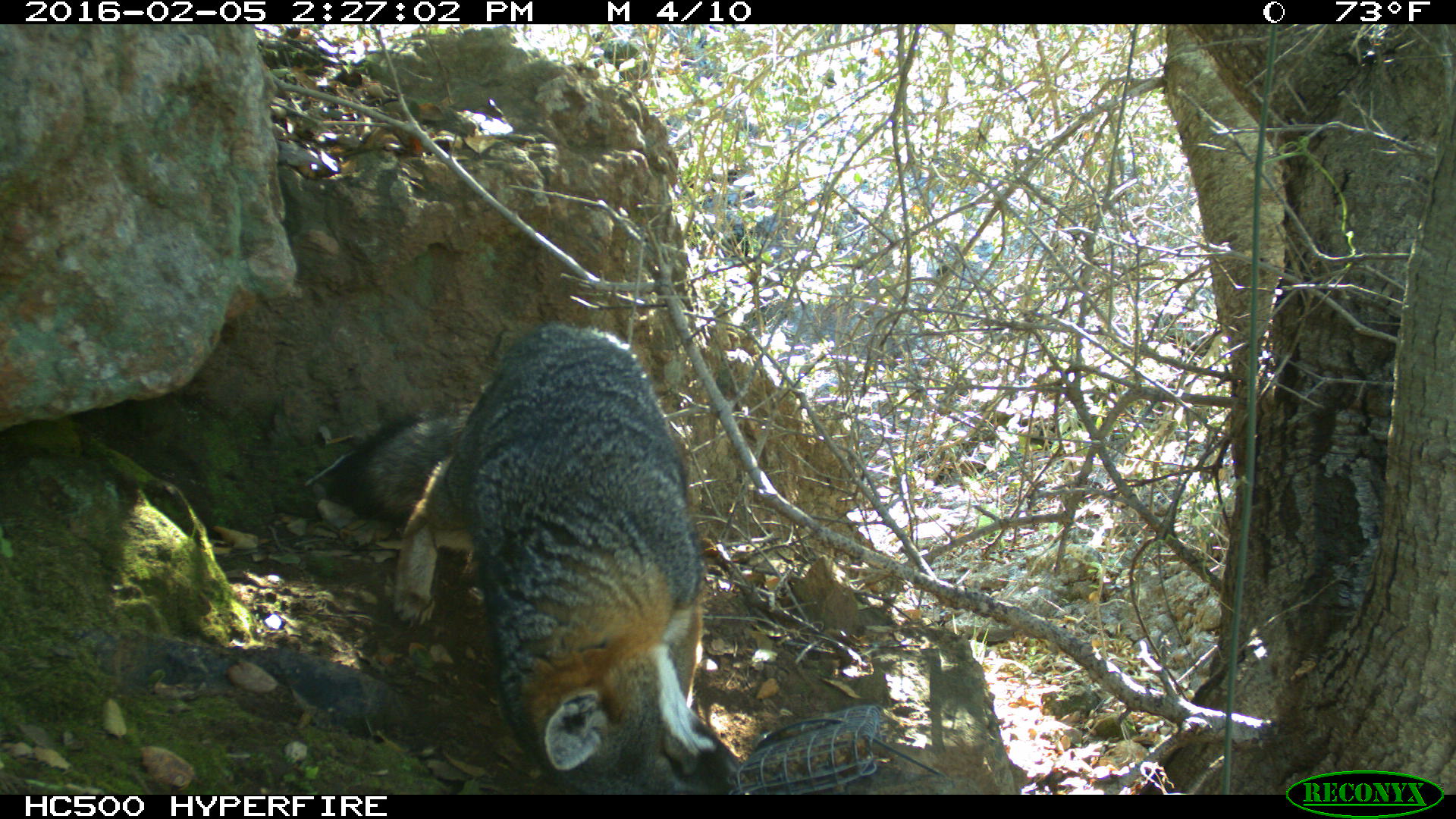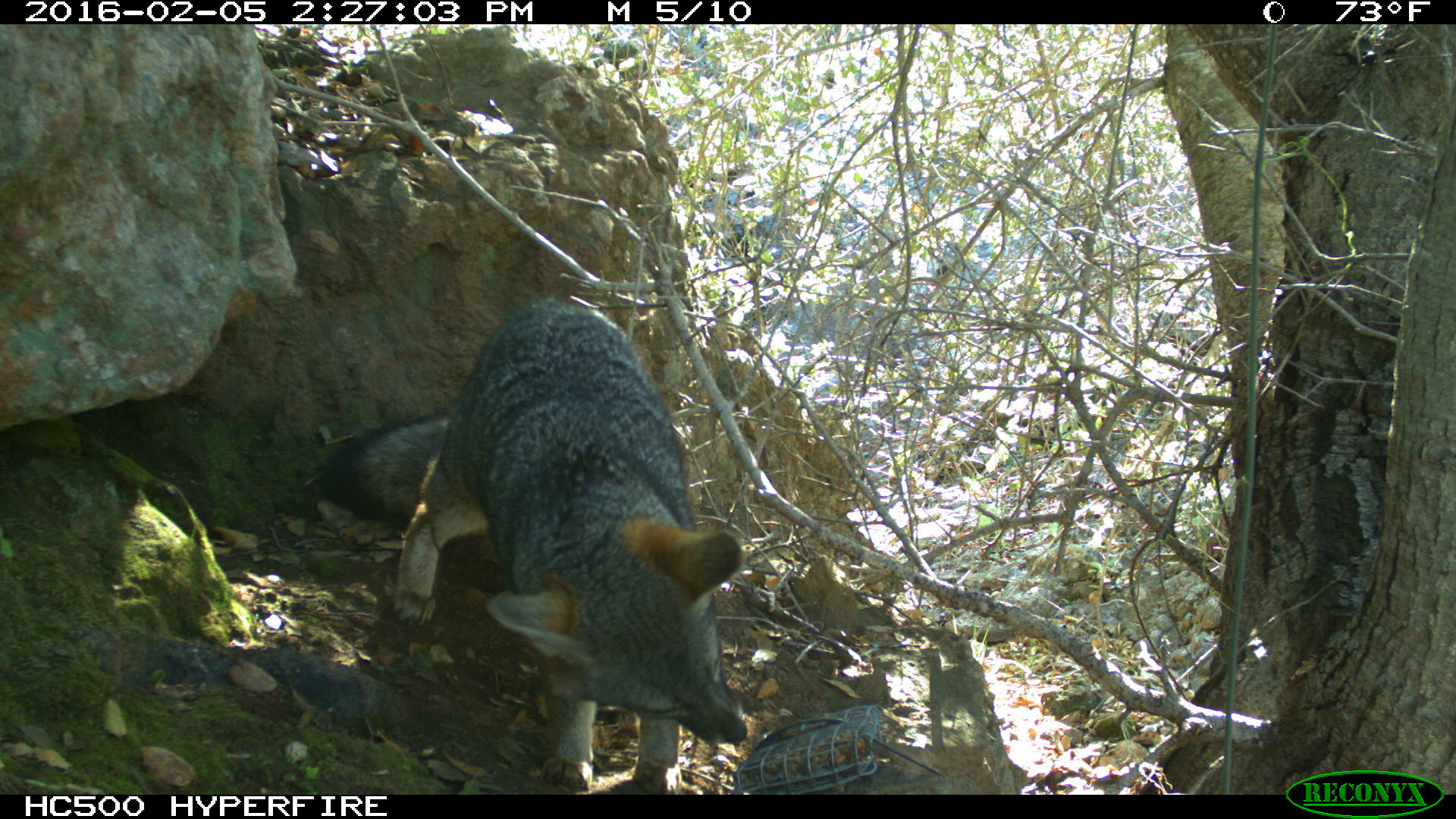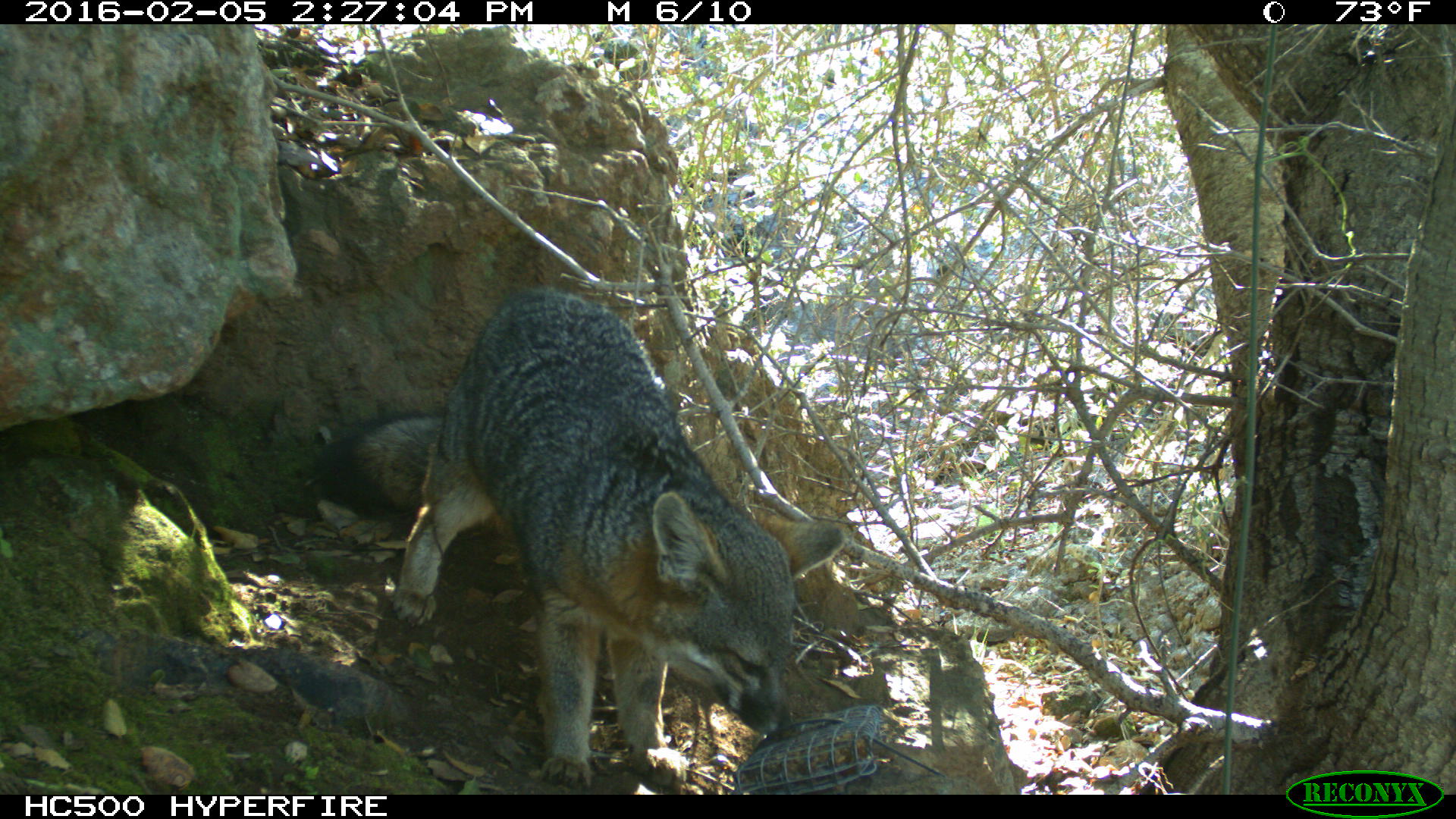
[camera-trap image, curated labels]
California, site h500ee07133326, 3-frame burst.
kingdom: Animalia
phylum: Chordata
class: Mammalia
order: Carnivora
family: Canidae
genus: Urocyon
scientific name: Urocyon littoralis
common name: island fox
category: fox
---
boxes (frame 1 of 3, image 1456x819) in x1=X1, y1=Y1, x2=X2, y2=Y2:
fox: x1=328, y1=325, x2=742, y2=794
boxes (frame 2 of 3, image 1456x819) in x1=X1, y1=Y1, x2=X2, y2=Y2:
fox: x1=314, y1=293, x2=746, y2=793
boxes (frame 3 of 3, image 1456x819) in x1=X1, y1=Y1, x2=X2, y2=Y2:
fox: x1=312, y1=286, x2=843, y2=793